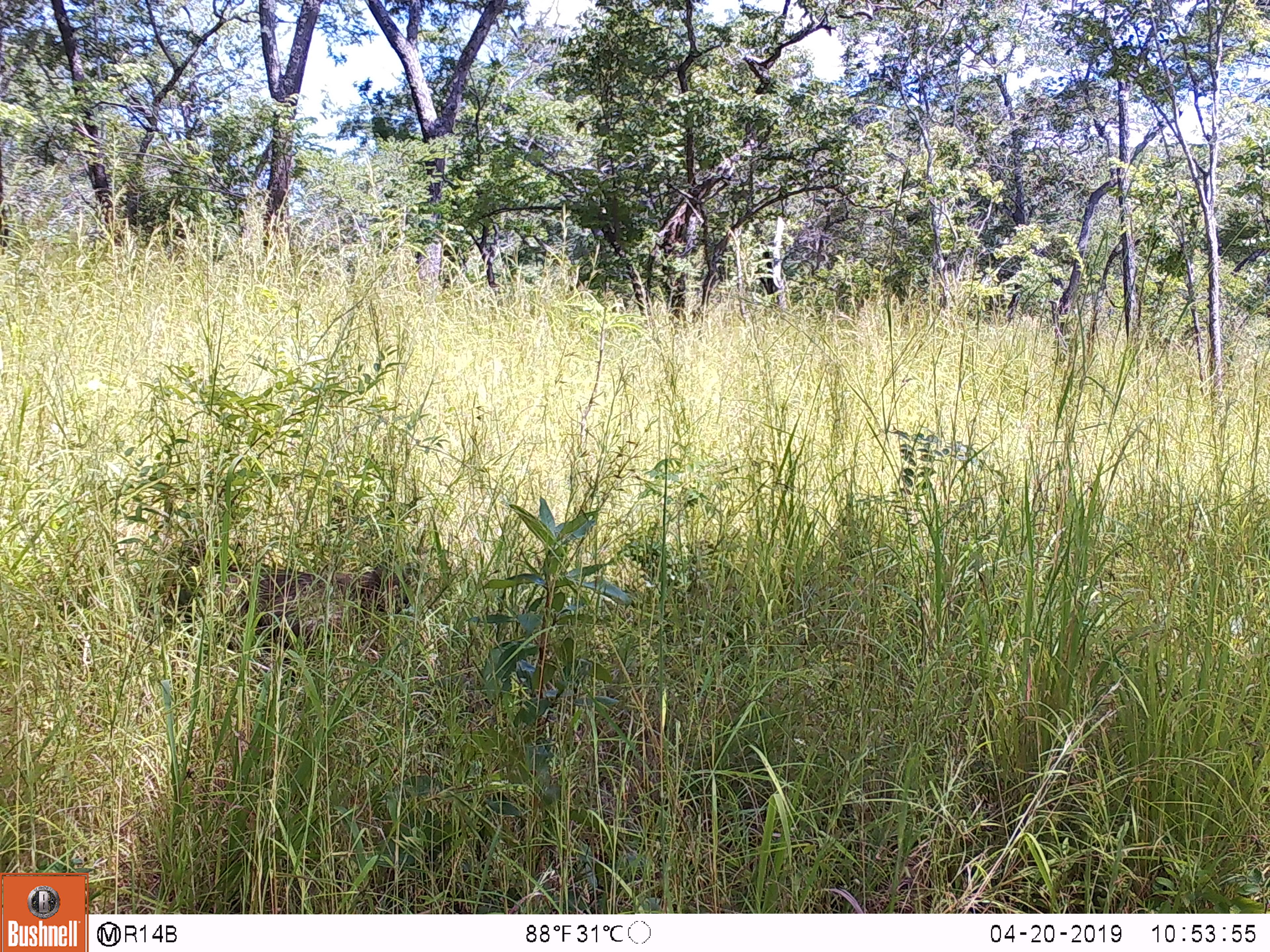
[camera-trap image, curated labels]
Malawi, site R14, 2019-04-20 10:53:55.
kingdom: Animalia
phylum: Chordata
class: Mammalia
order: Primates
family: Cercopithecidae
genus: Papio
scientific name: Papio cynocephalus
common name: yellow baboon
Yellow baboon (Papio cynocephalus), count 1.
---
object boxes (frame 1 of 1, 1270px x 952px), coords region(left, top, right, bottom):
yellow baboon: region(162, 549, 420, 651)